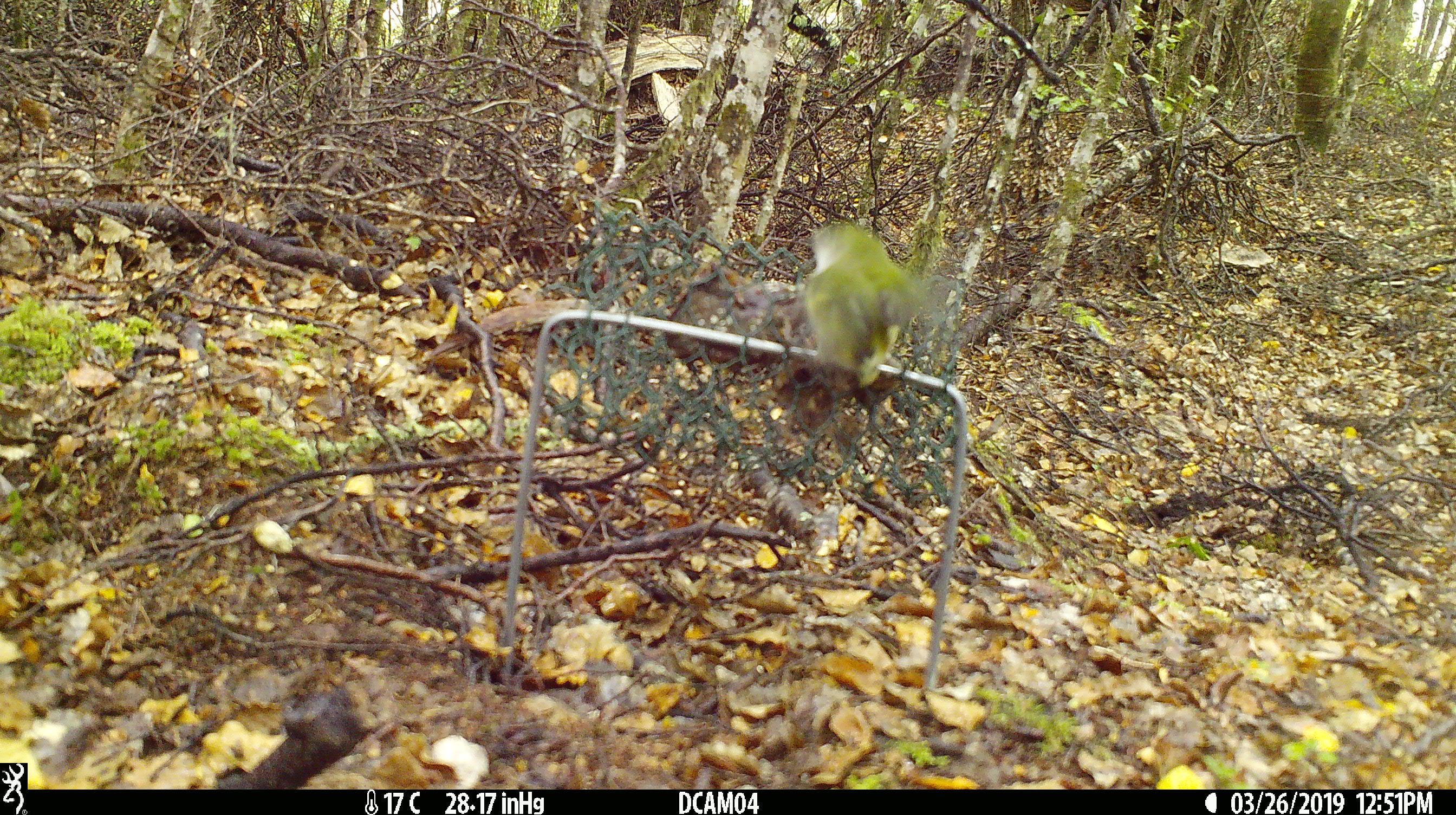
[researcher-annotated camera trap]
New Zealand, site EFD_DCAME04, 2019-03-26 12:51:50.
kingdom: Animalia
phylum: Chordata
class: Aves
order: Passeriformes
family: Acanthisittidae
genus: Acanthisitta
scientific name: Acanthisitta chloris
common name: rifleman